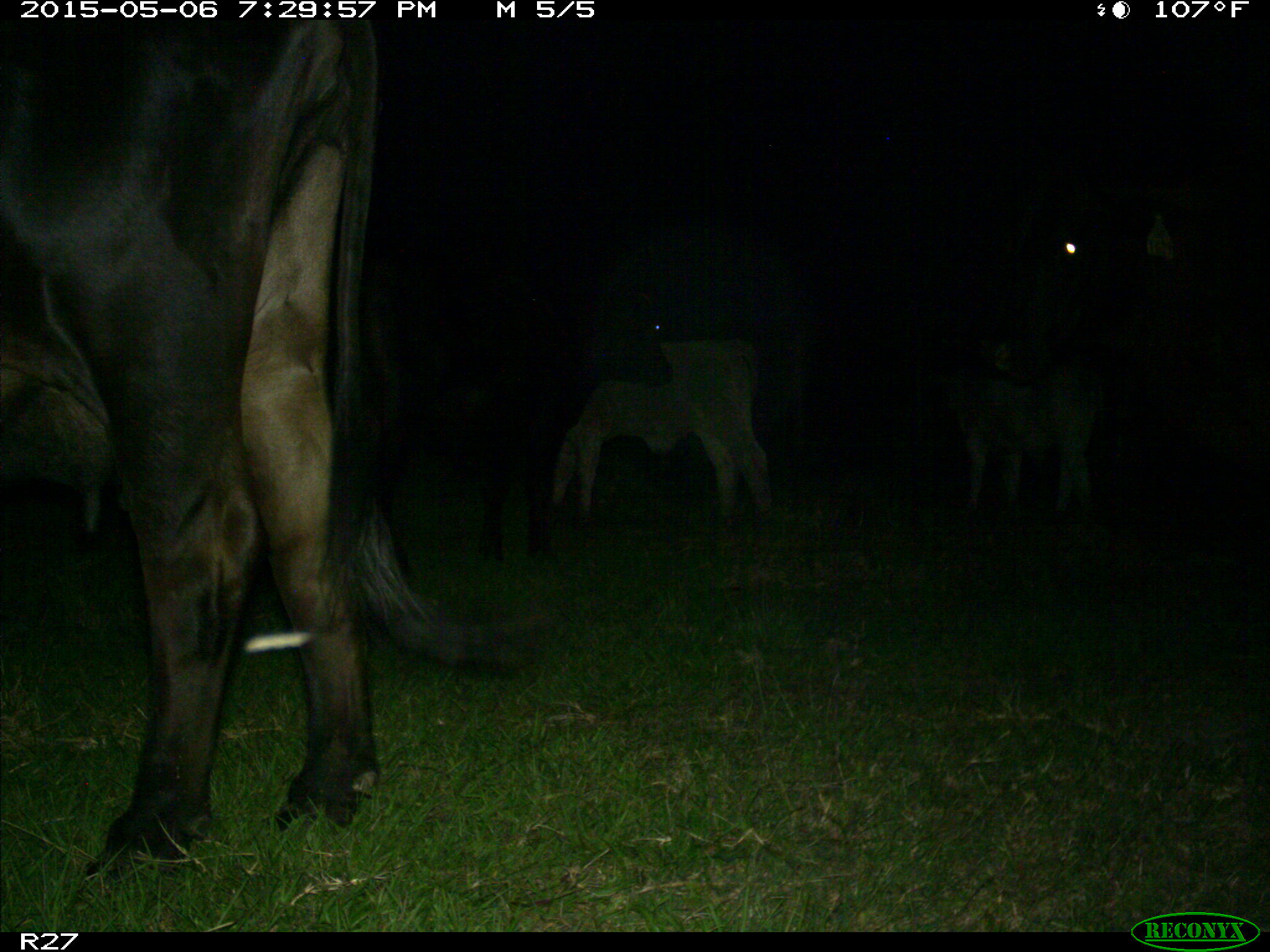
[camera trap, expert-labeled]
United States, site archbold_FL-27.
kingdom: Animalia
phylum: Chordata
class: Mammalia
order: Artiodactyla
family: Bovidae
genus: Bos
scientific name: Bos taurus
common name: domestic cow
Bos taurus (domestic cow).